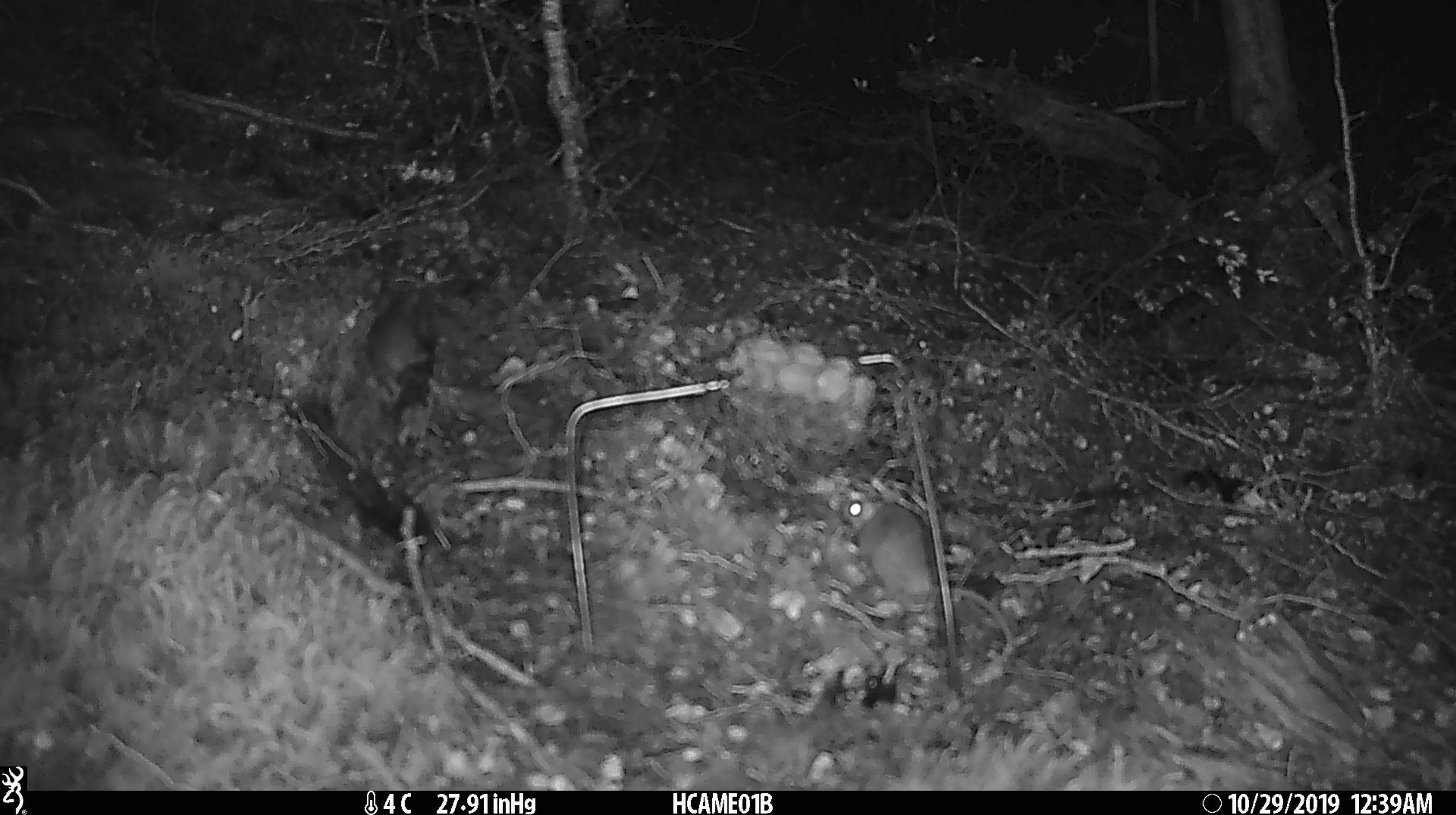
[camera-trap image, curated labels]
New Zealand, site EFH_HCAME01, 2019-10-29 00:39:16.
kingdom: Animalia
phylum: Chordata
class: Mammalia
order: Rodentia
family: Muridae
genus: Mus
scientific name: Mus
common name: mouse